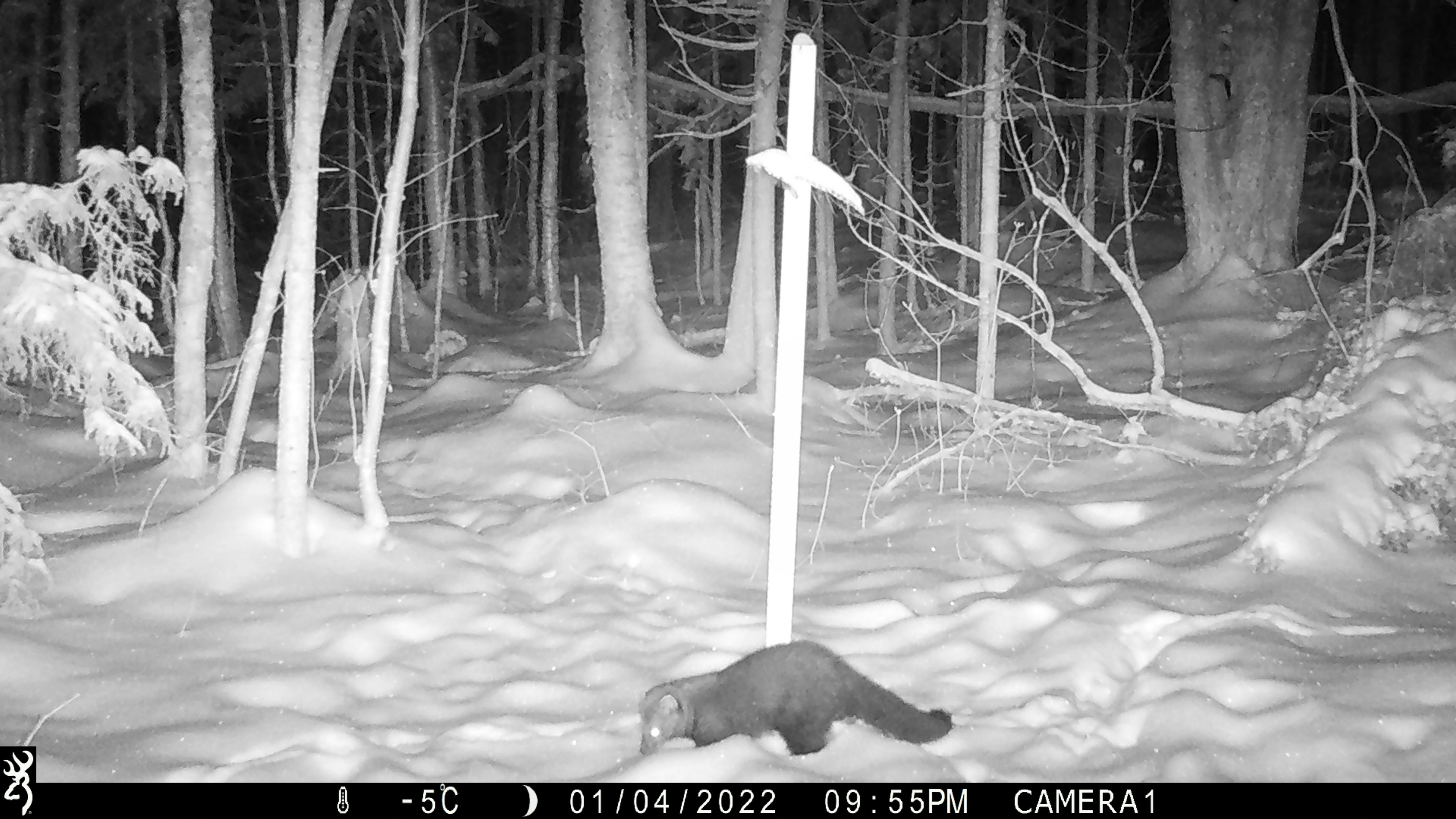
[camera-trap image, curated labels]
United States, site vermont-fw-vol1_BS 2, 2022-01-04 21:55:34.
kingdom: Animalia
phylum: Chordata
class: Mammalia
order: Carnivora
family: Mustelidae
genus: Pekania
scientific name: Pekania pennanti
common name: fisher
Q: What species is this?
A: Fisher (Pekania pennanti).